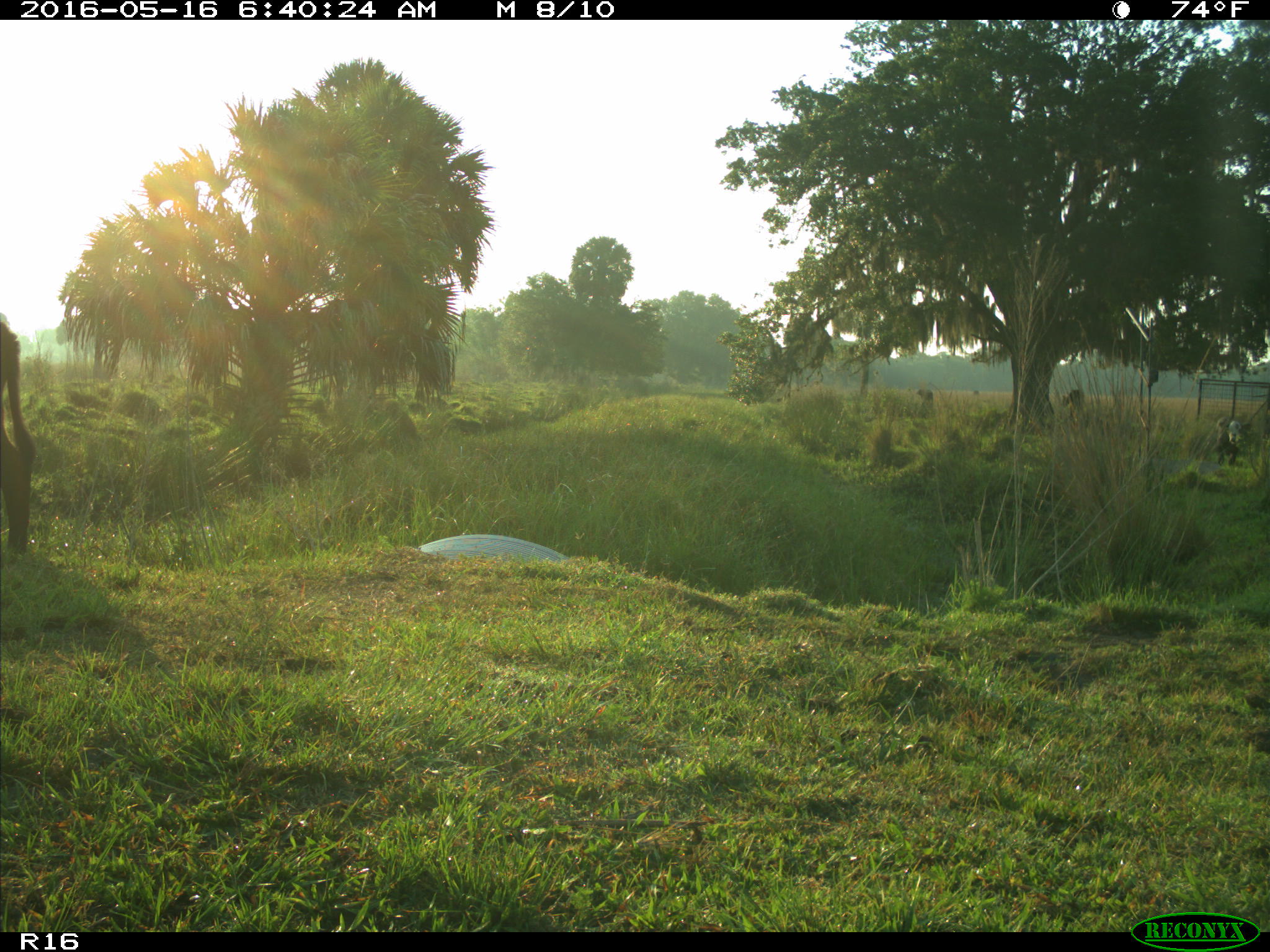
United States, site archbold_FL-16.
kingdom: Animalia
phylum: Chordata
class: Mammalia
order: Artiodactyla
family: Bovidae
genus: Bos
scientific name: Bos taurus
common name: domestic cow